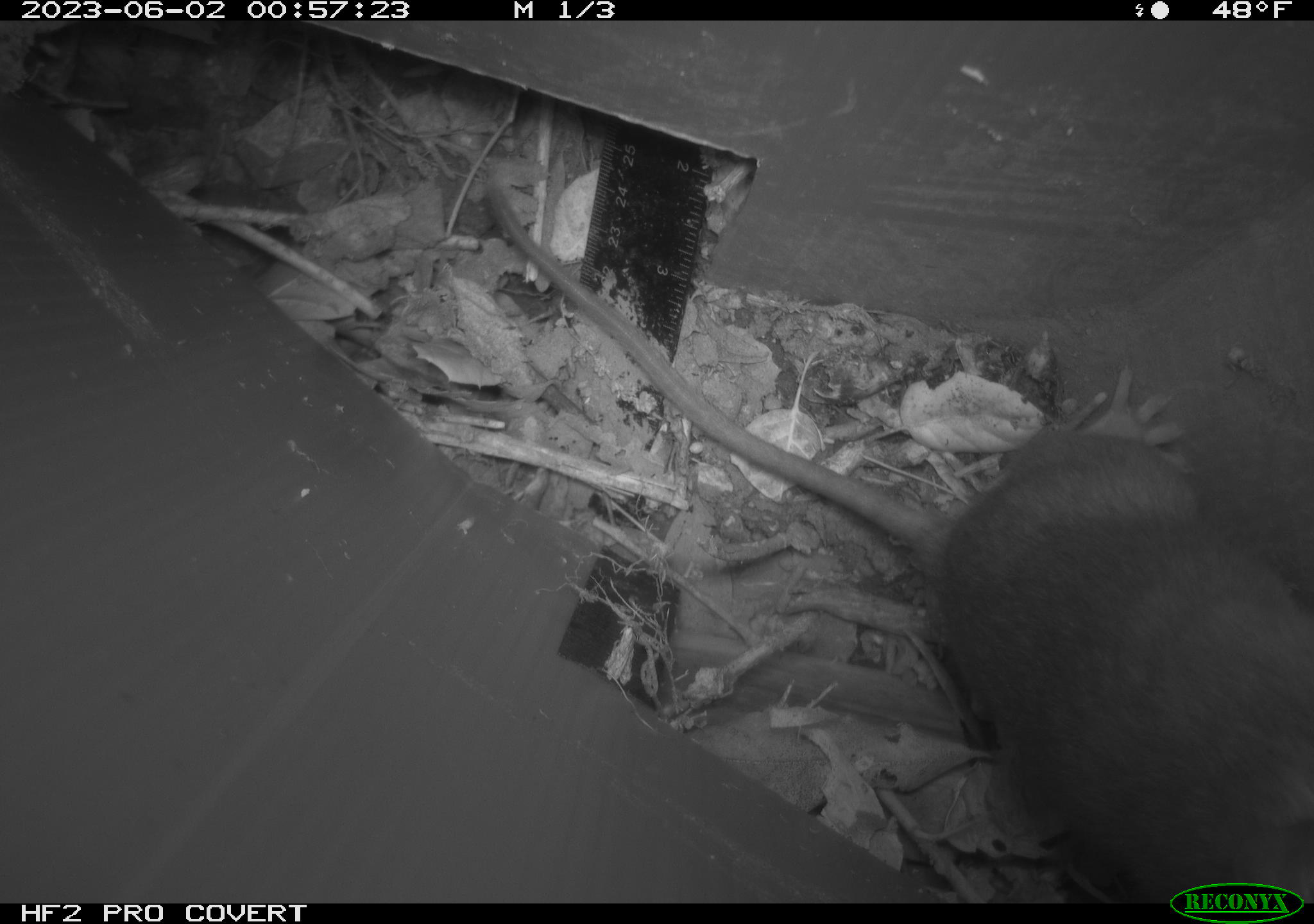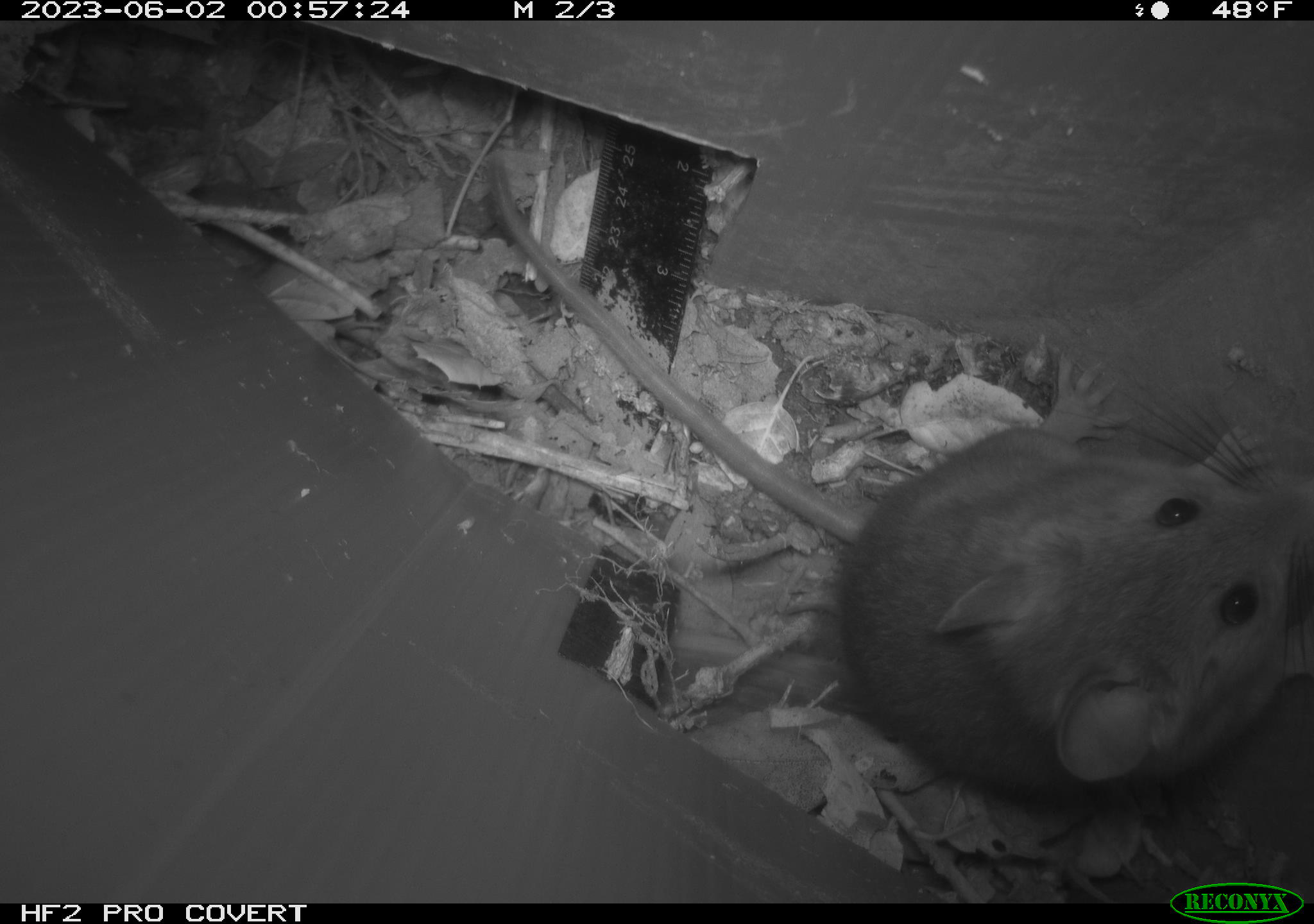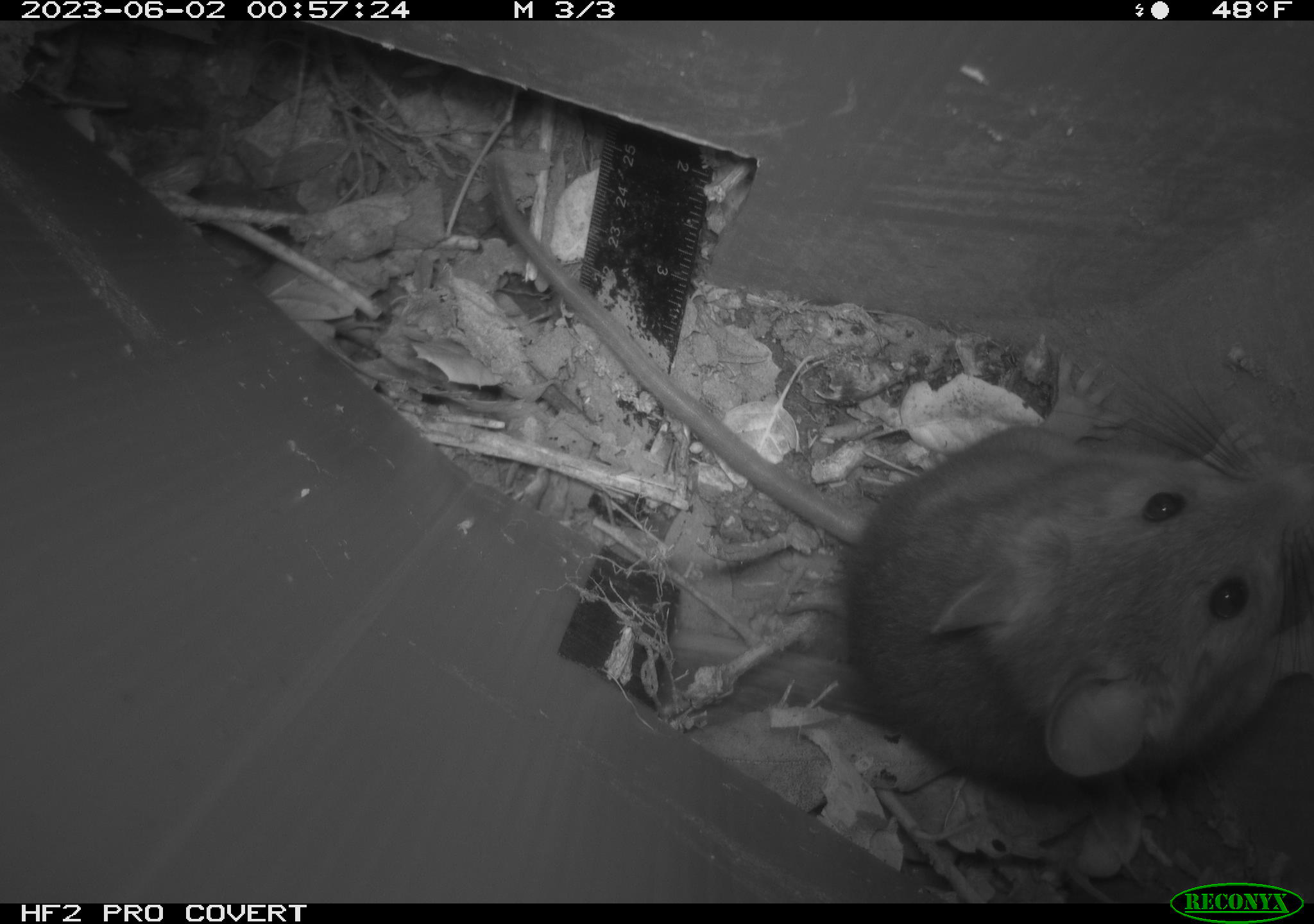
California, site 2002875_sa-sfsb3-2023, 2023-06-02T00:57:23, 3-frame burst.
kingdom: Animalia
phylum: Chordata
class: Mammalia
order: Rodentia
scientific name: Rodentia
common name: mouse species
Mouse species (Rodentia).